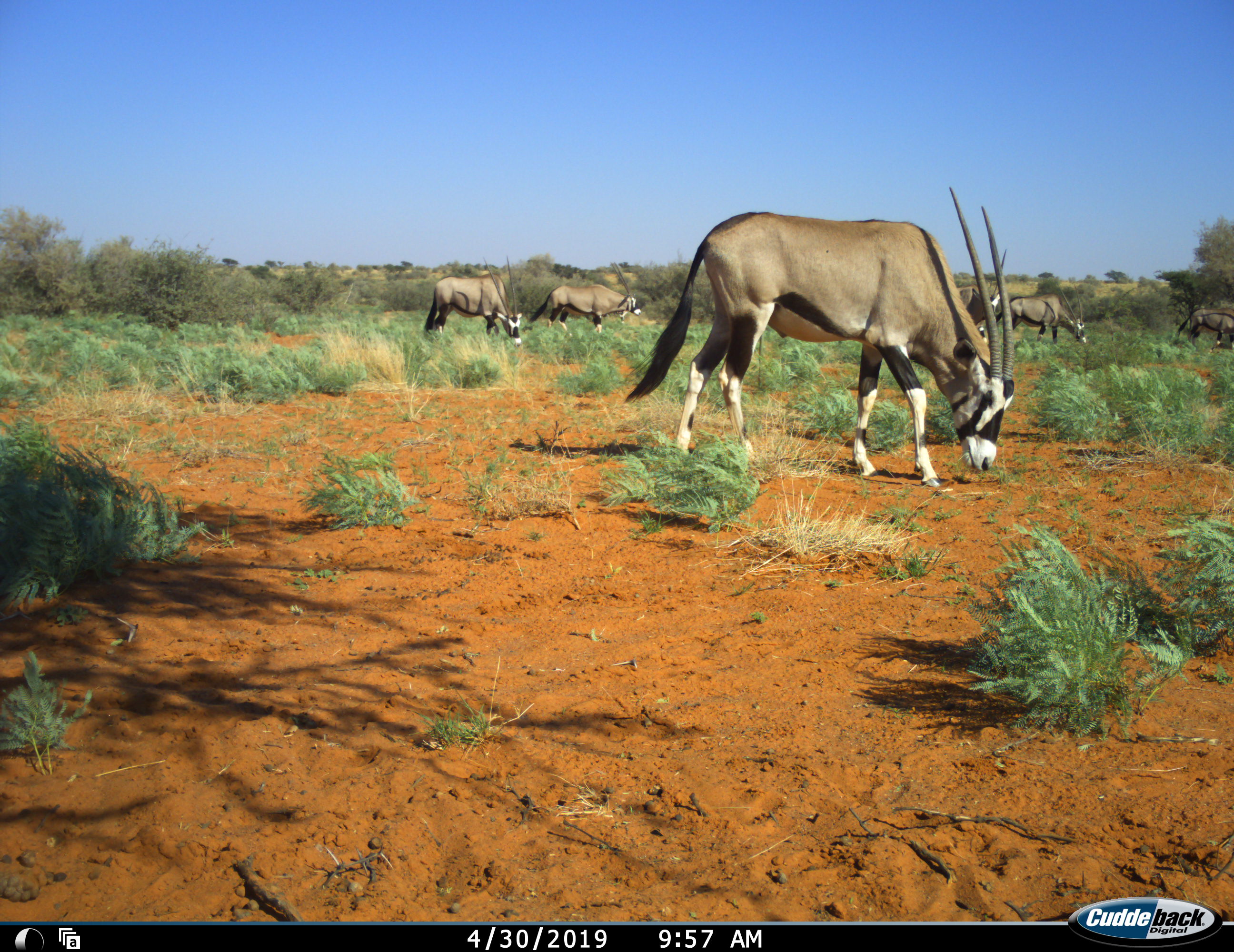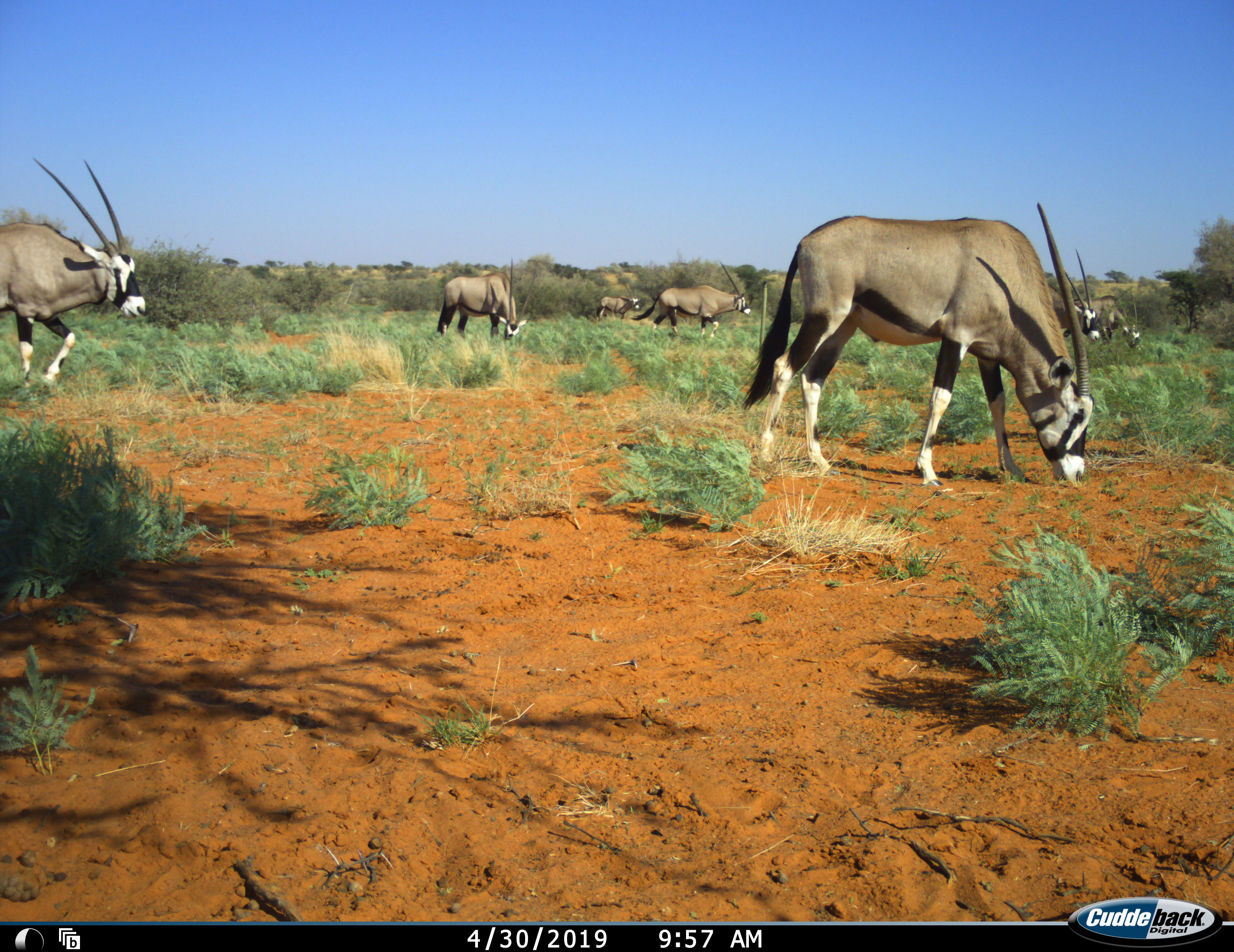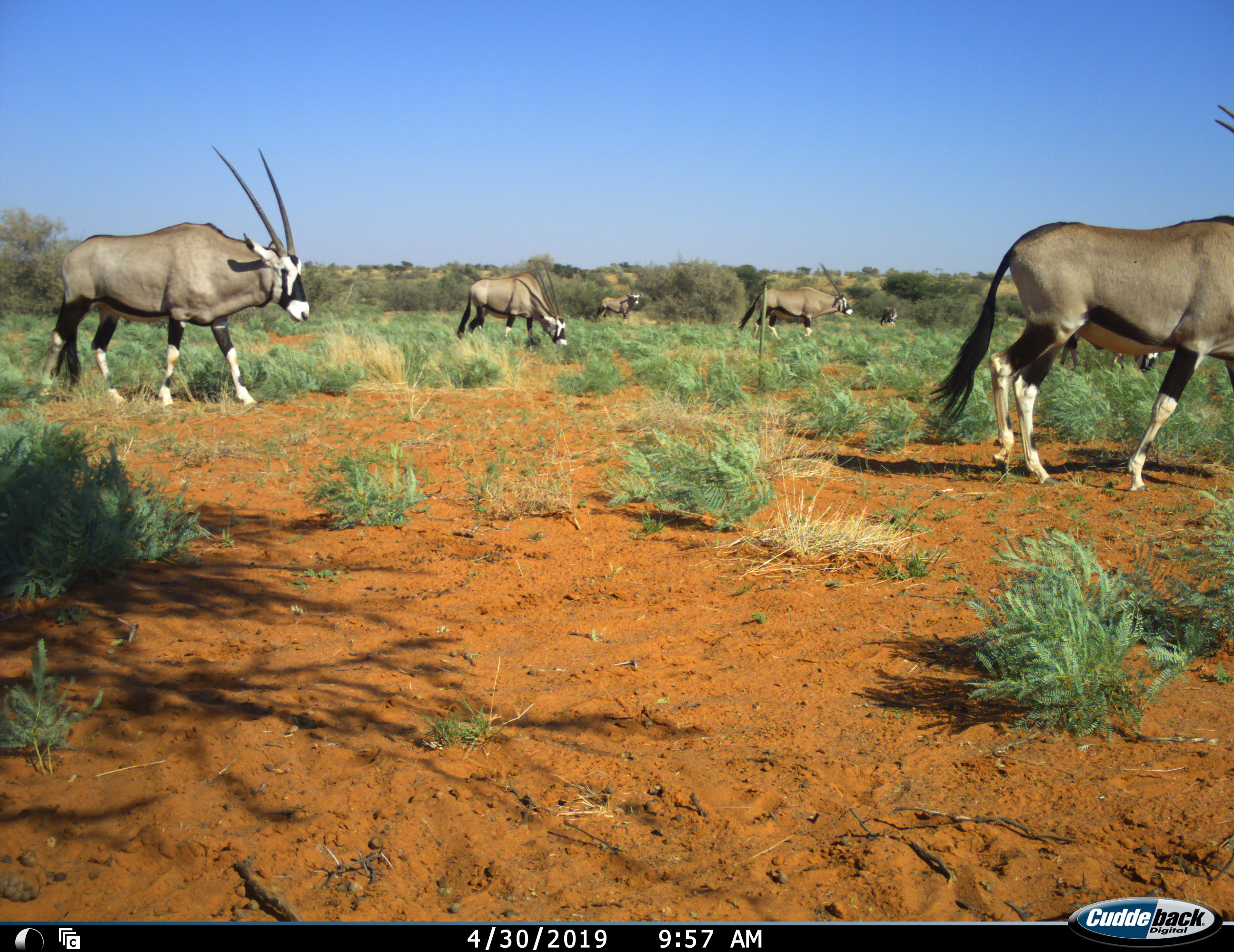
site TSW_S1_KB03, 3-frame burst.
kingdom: Animalia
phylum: Chordata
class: Mammalia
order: Artiodactyla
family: Bovidae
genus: Oryx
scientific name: Oryx gazella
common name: gemsbok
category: oryx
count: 7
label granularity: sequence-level